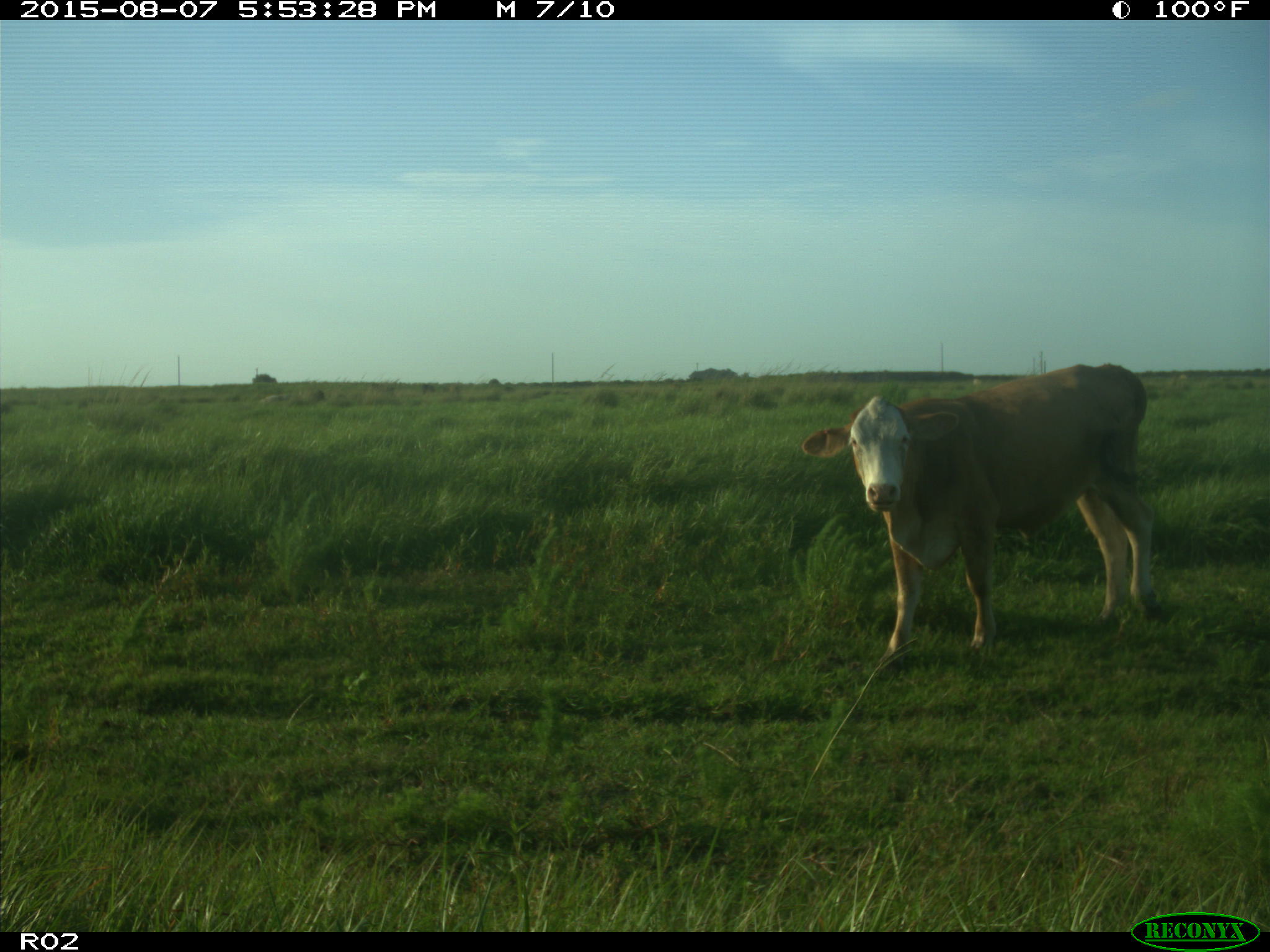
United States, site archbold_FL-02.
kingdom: Animalia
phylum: Chordata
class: Mammalia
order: Artiodactyla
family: Bovidae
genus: Bos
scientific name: Bos taurus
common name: domestic cow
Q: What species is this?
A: Bos taurus (domestic cow).